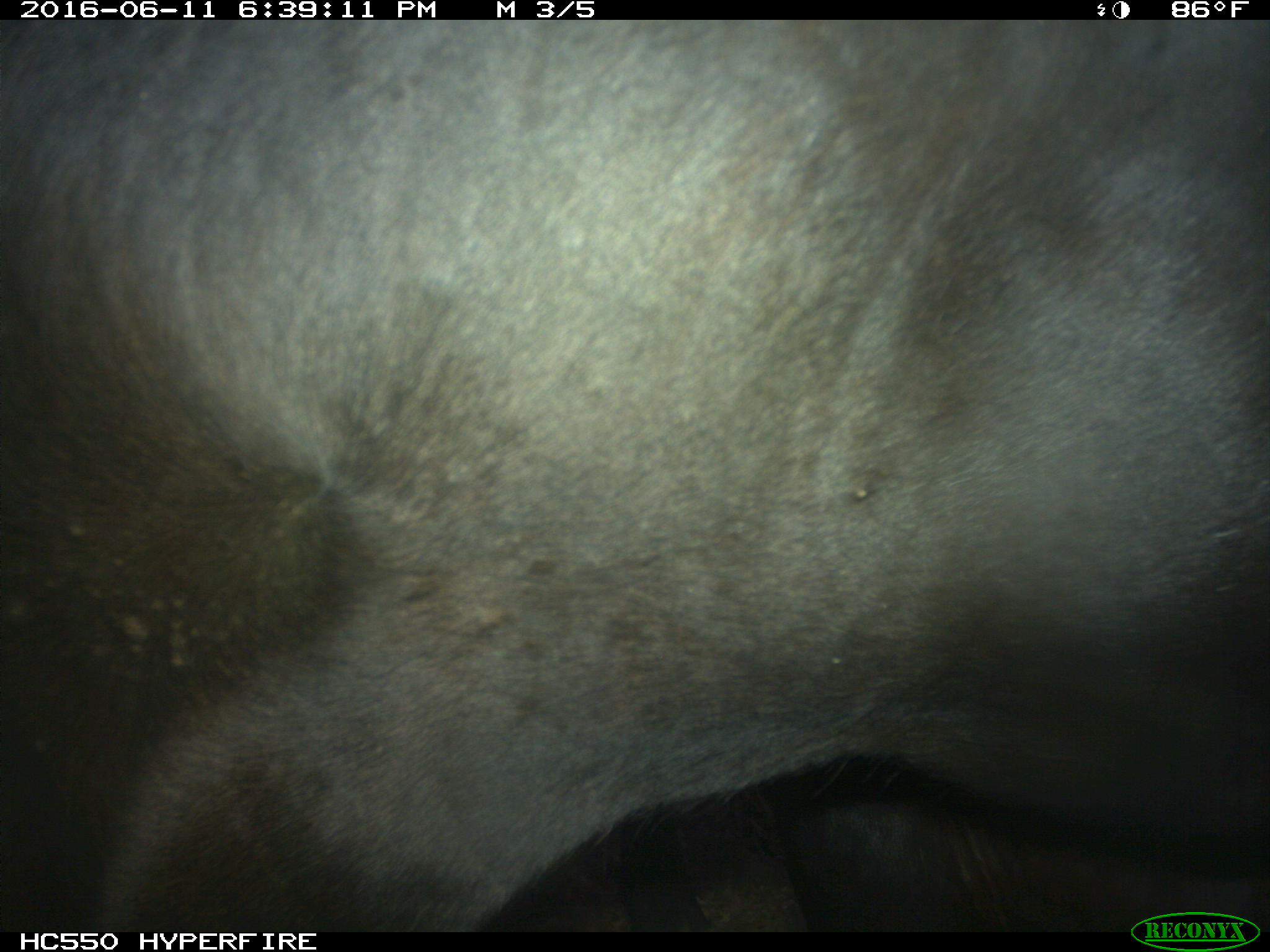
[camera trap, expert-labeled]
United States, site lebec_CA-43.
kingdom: Animalia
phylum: Chordata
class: Mammalia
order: Artiodactyla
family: Bovidae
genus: Bos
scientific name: Bos taurus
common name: domestic cow